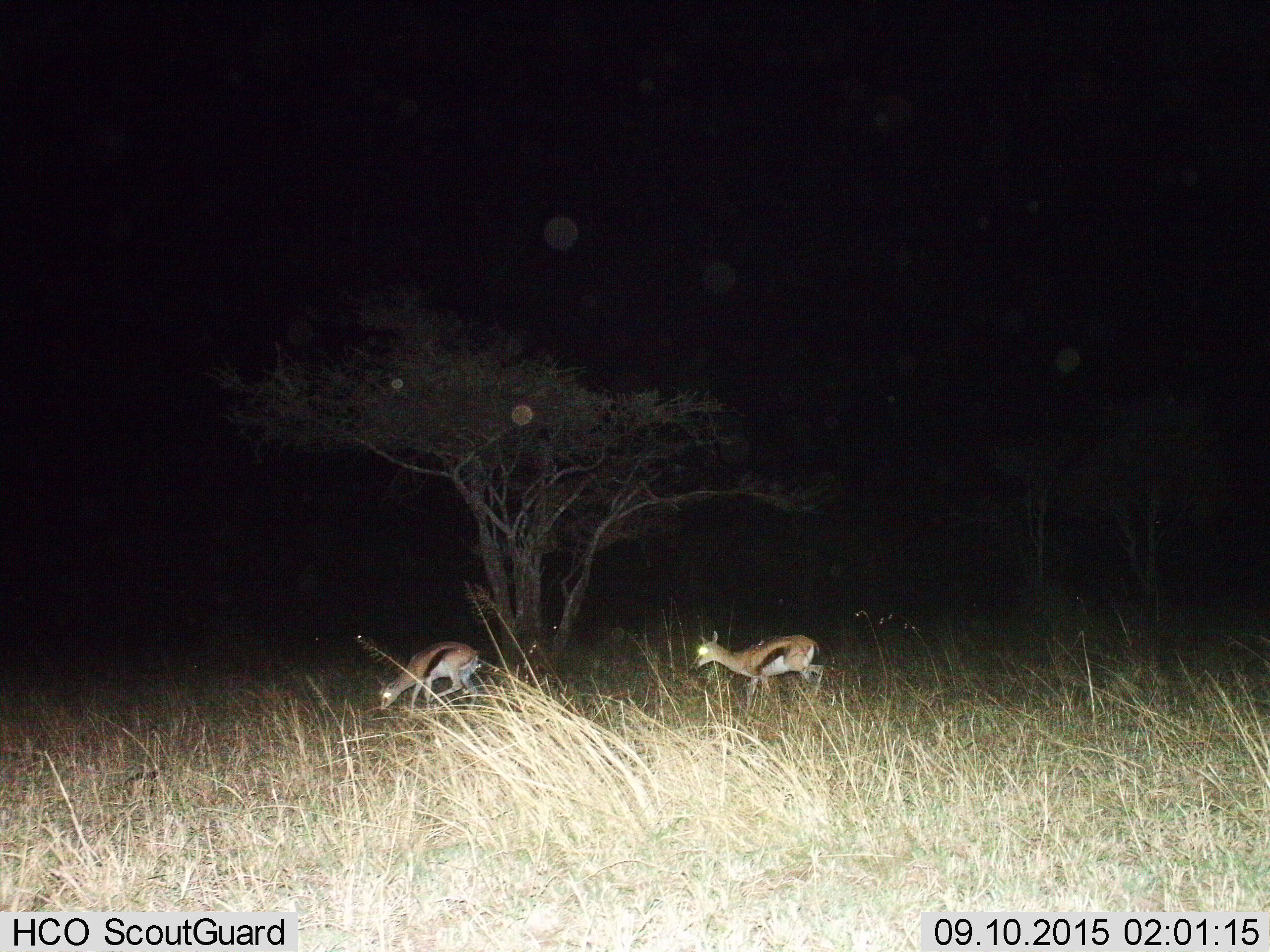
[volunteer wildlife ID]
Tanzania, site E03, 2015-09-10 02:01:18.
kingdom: Animalia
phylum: Chordata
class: Mammalia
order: Artiodactyla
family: Bovidae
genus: Eudorcas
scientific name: Eudorcas thomsonii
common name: thomson's gazelle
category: gazellethomsons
Gazellethomsons (thomson's gazelle) (Eudorcas thomsonii), count 2. Behavior (volunteer vote fractions): standing 13%, resting 0%, moving 87%, interacting 7%. Young present (vote fraction): 0%. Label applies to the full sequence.